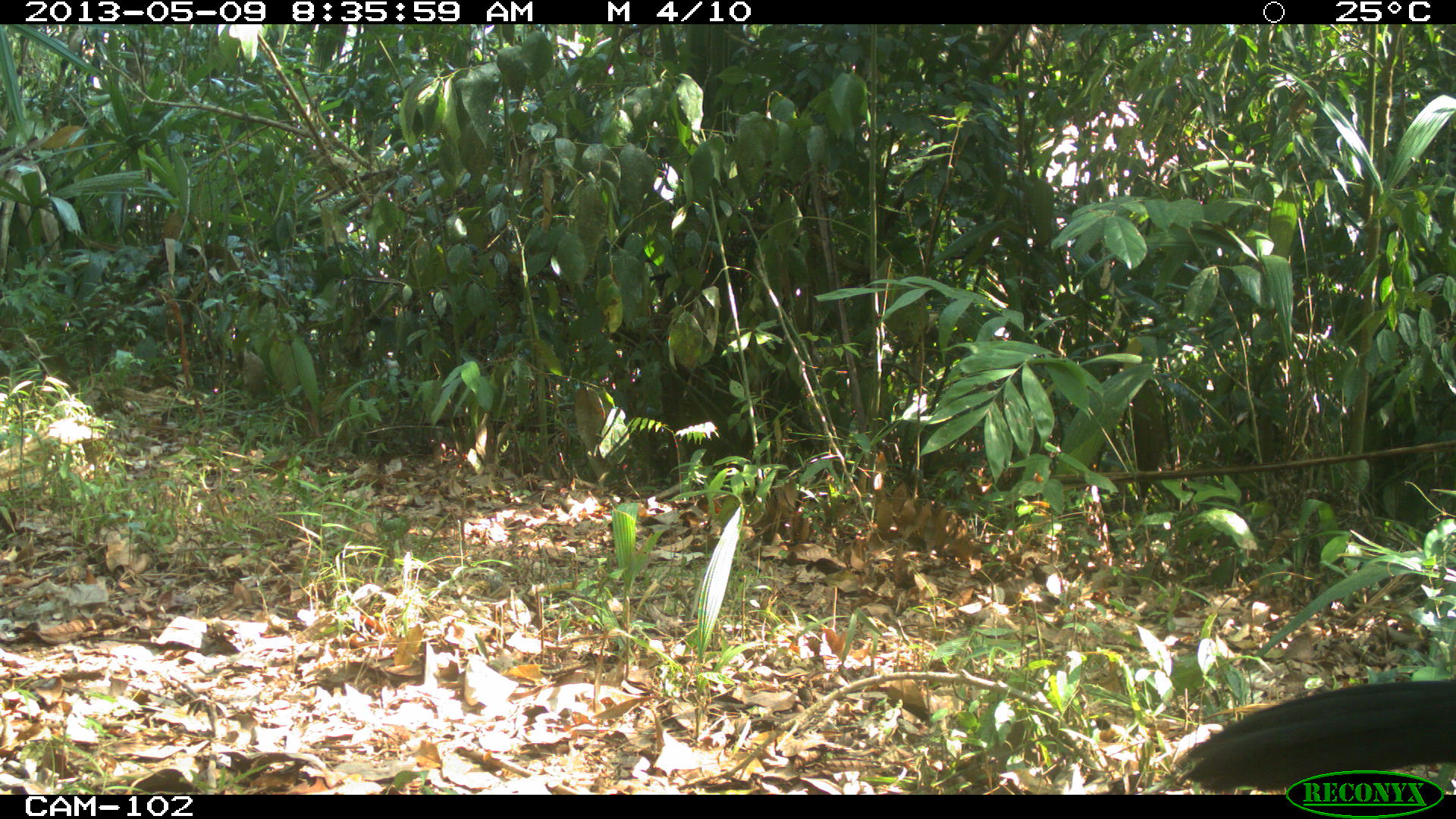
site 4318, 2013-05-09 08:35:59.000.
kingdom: Animalia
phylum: Chordata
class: Aves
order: Galliformes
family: Cracidae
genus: Crax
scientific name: Crax rubra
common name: great curassow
Crax rubra (great curassow), count 1, sex male.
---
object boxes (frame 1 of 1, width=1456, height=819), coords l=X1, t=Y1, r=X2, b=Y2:
crax rubra: l=1163, t=677, r=1456, b=792